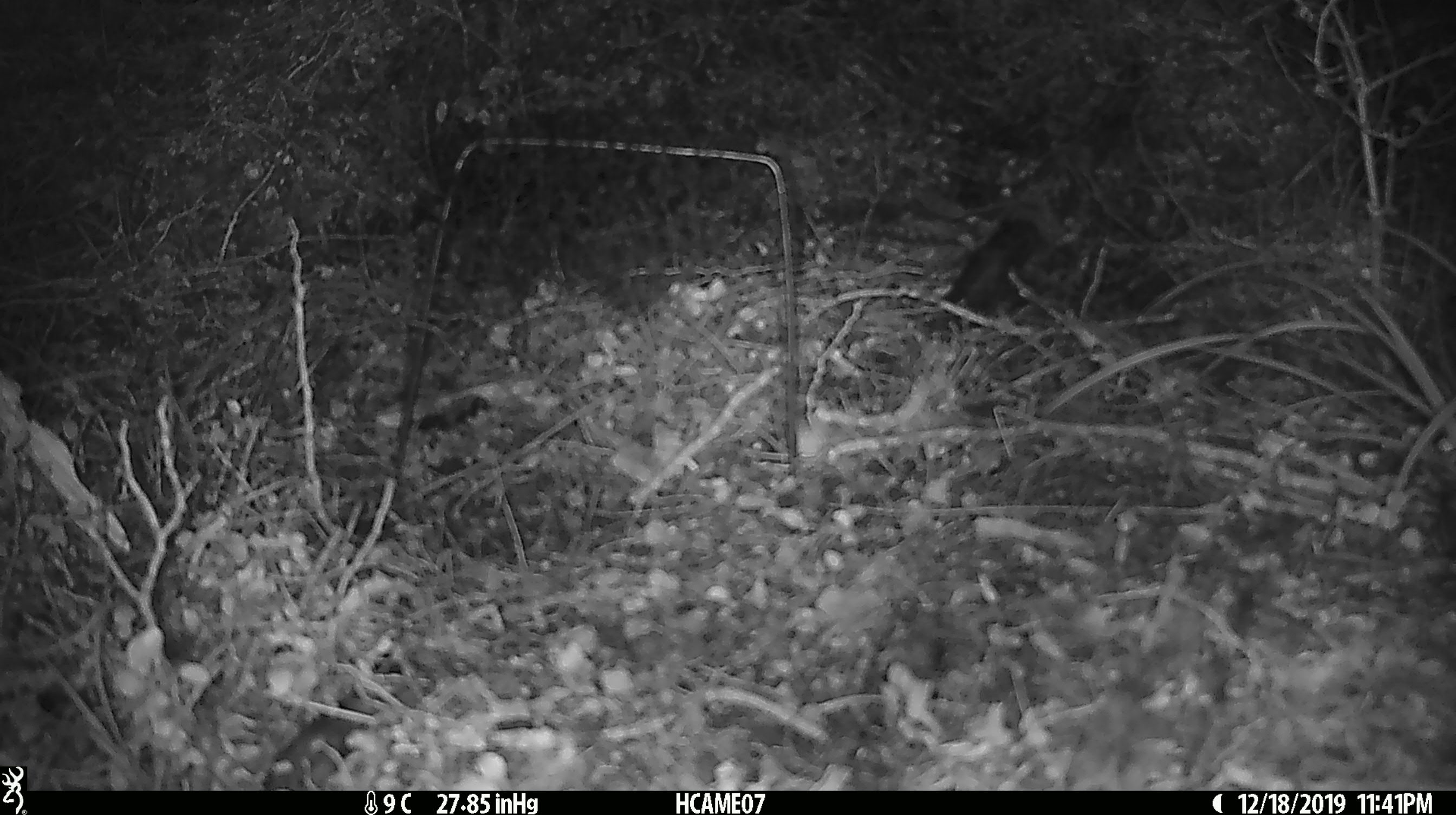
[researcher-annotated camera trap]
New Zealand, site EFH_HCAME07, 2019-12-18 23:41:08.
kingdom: Animalia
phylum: Chordata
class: Mammalia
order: Rodentia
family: Muridae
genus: Mus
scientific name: Mus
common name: mouse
Mouse (Mus).